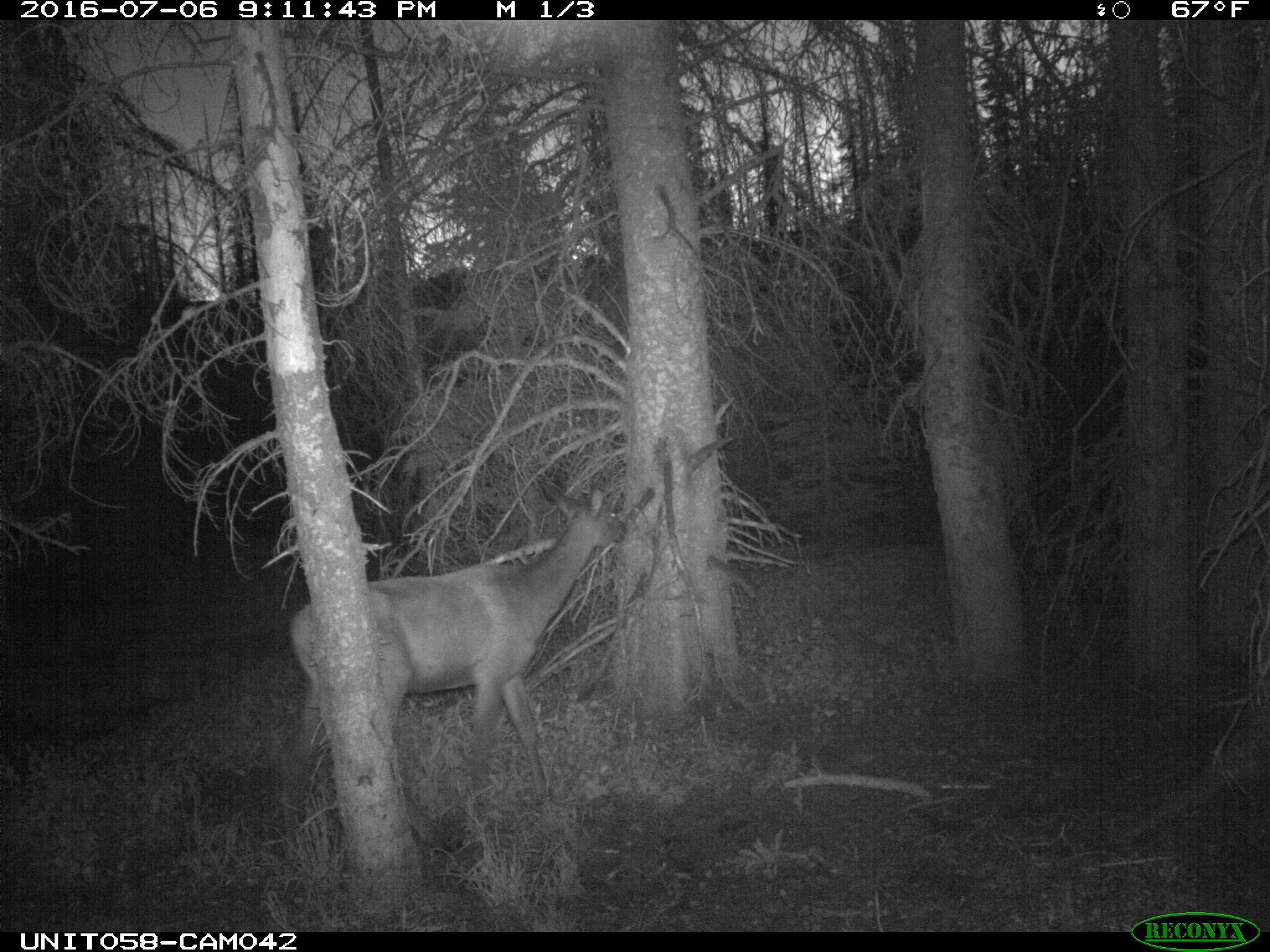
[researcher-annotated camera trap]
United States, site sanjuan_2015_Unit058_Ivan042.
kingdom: Animalia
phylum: Chordata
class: Mammalia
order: Artiodactyla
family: Cervidae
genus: Cervus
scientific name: Cervus elaphus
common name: red deer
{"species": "Cervus elaphus (red deer)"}